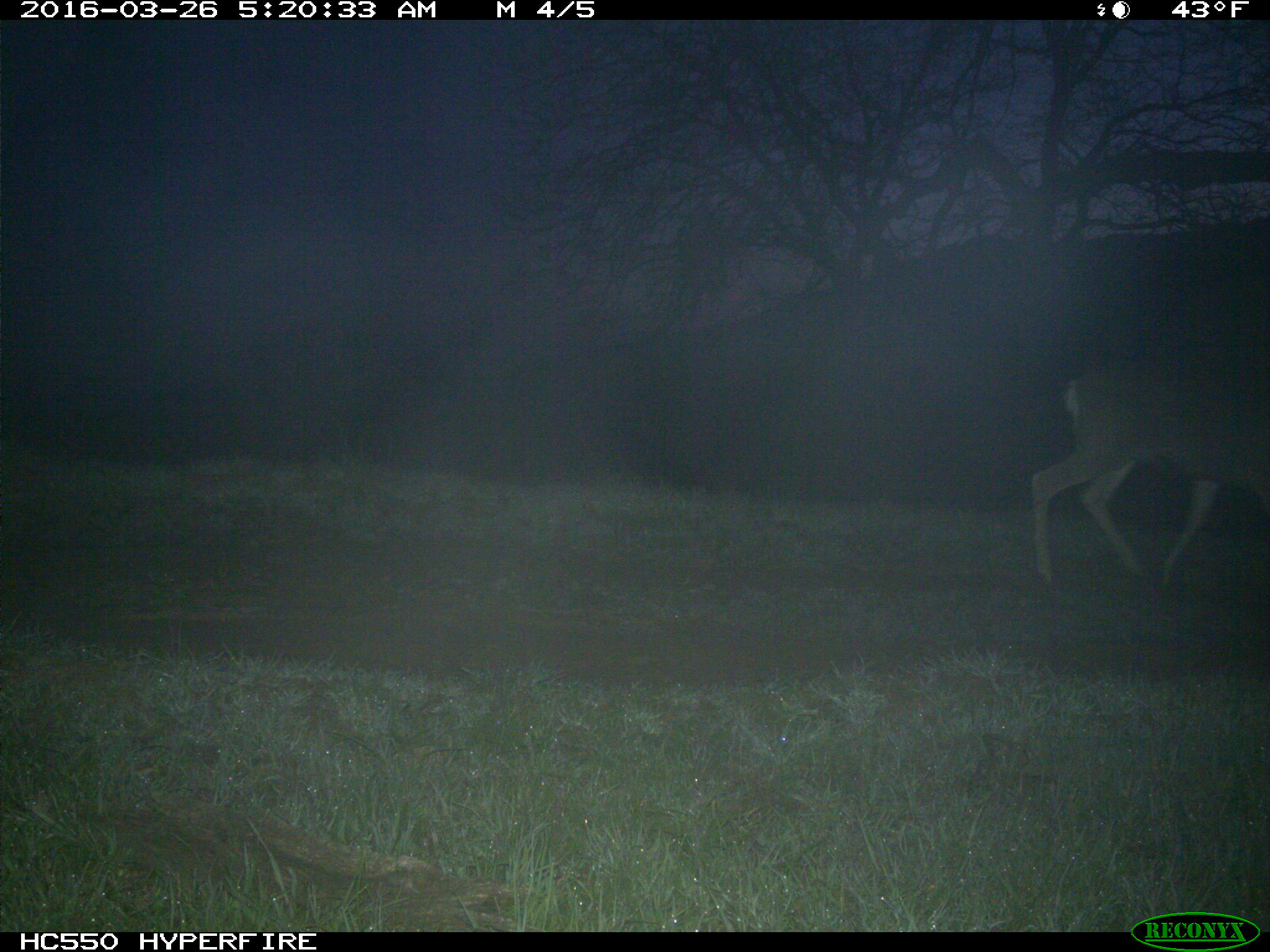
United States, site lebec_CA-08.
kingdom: Animalia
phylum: Chordata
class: Mammalia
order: Artiodactyla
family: Cervidae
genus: Odocoileus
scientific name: Odocoileus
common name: deer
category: unidentified deer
Unidentified deer (deer) (Odocoileus).